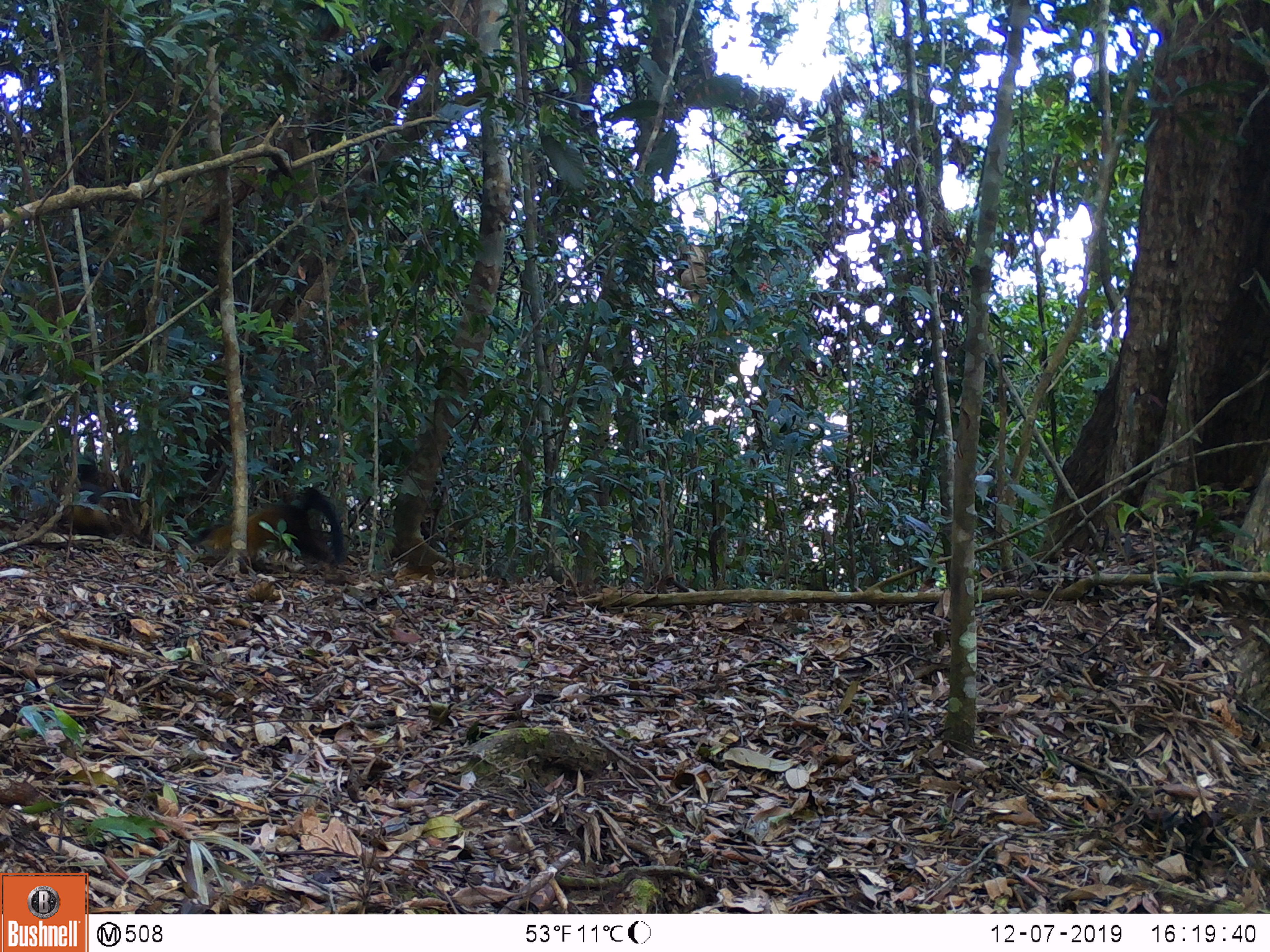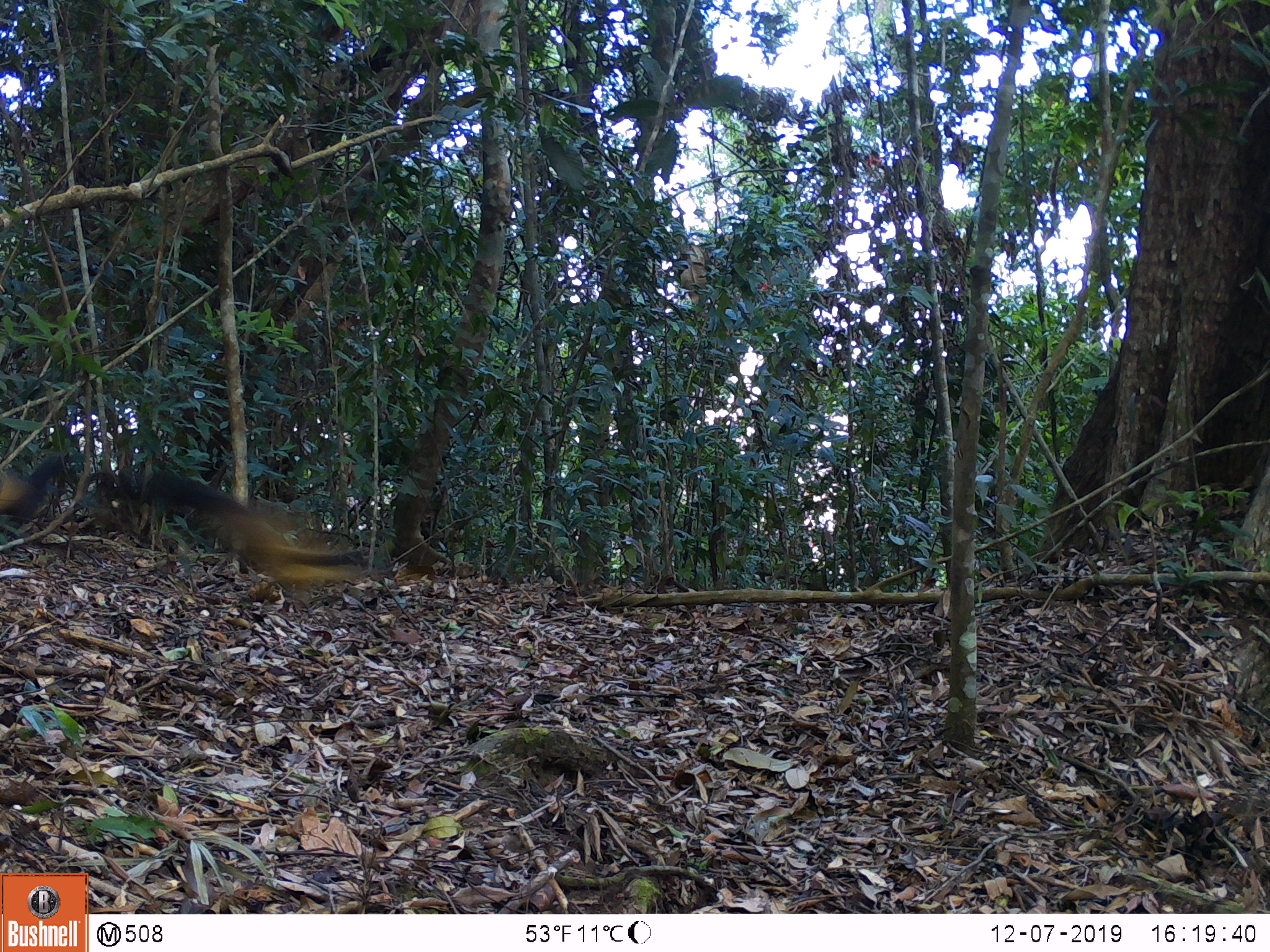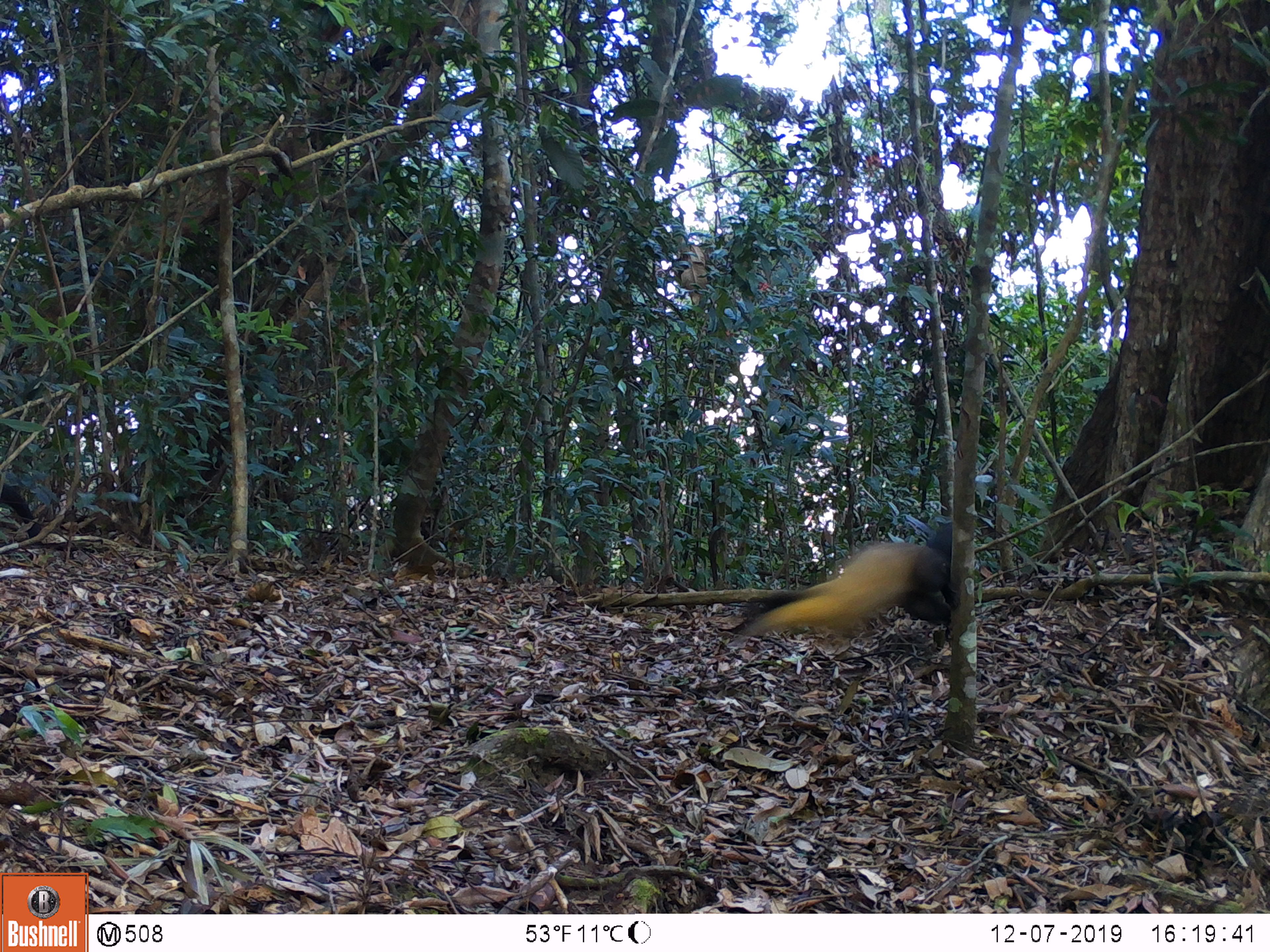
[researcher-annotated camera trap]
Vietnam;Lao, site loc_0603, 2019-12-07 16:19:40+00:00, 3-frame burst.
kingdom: Animalia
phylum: Chordata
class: Mammalia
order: Carnivora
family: Mustelidae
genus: Martes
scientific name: Martes flavigula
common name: yellow-throated marten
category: yellow throated marten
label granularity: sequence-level